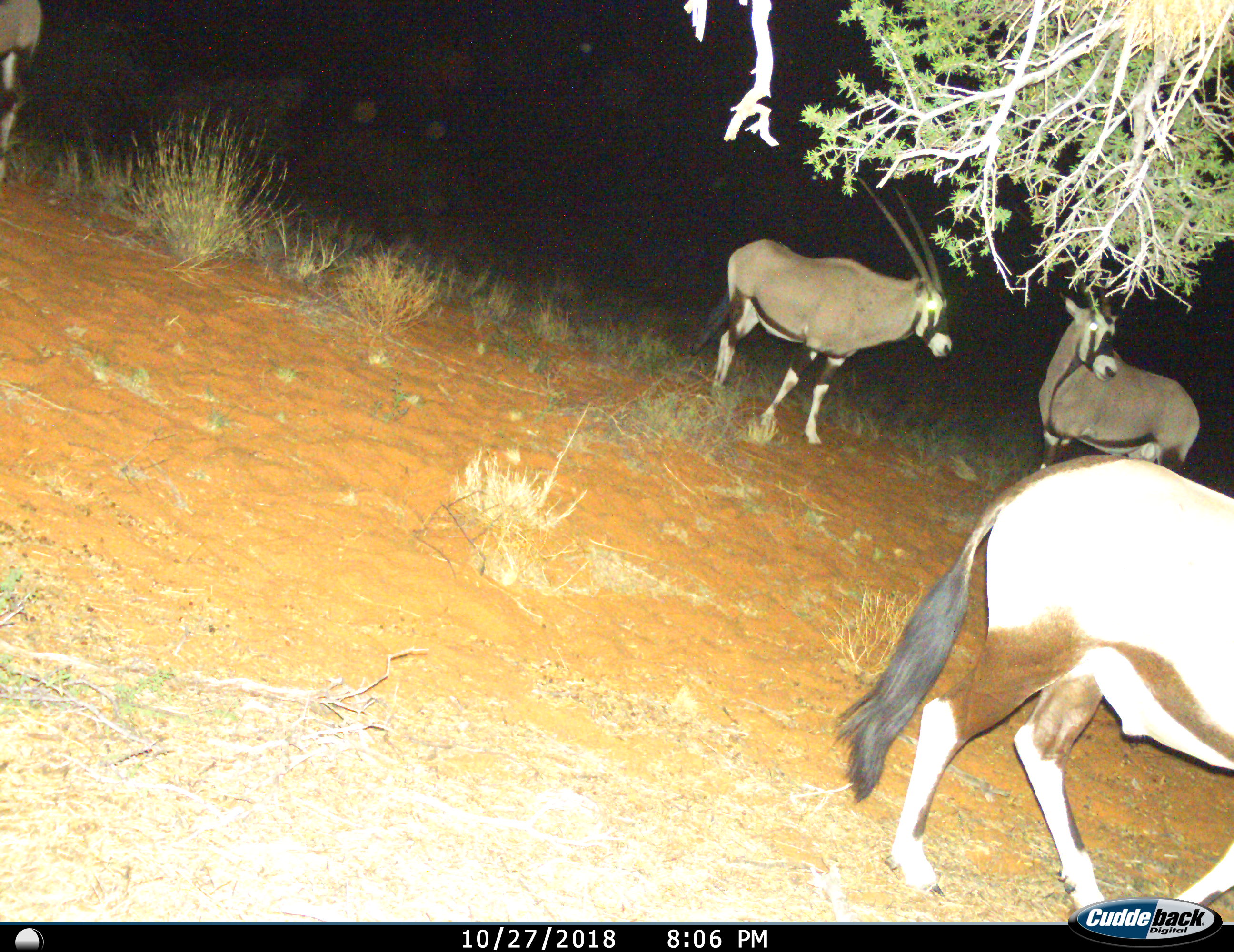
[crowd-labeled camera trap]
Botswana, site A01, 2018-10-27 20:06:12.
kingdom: Animalia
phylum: Chordata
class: Mammalia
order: Artiodactyla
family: Bovidae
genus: Oryx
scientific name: Oryx gazella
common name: gemsbok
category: gemsbokoryx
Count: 4.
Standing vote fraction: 90%.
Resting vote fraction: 0%.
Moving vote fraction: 80%.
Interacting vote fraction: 0%.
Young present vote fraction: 0%.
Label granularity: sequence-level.